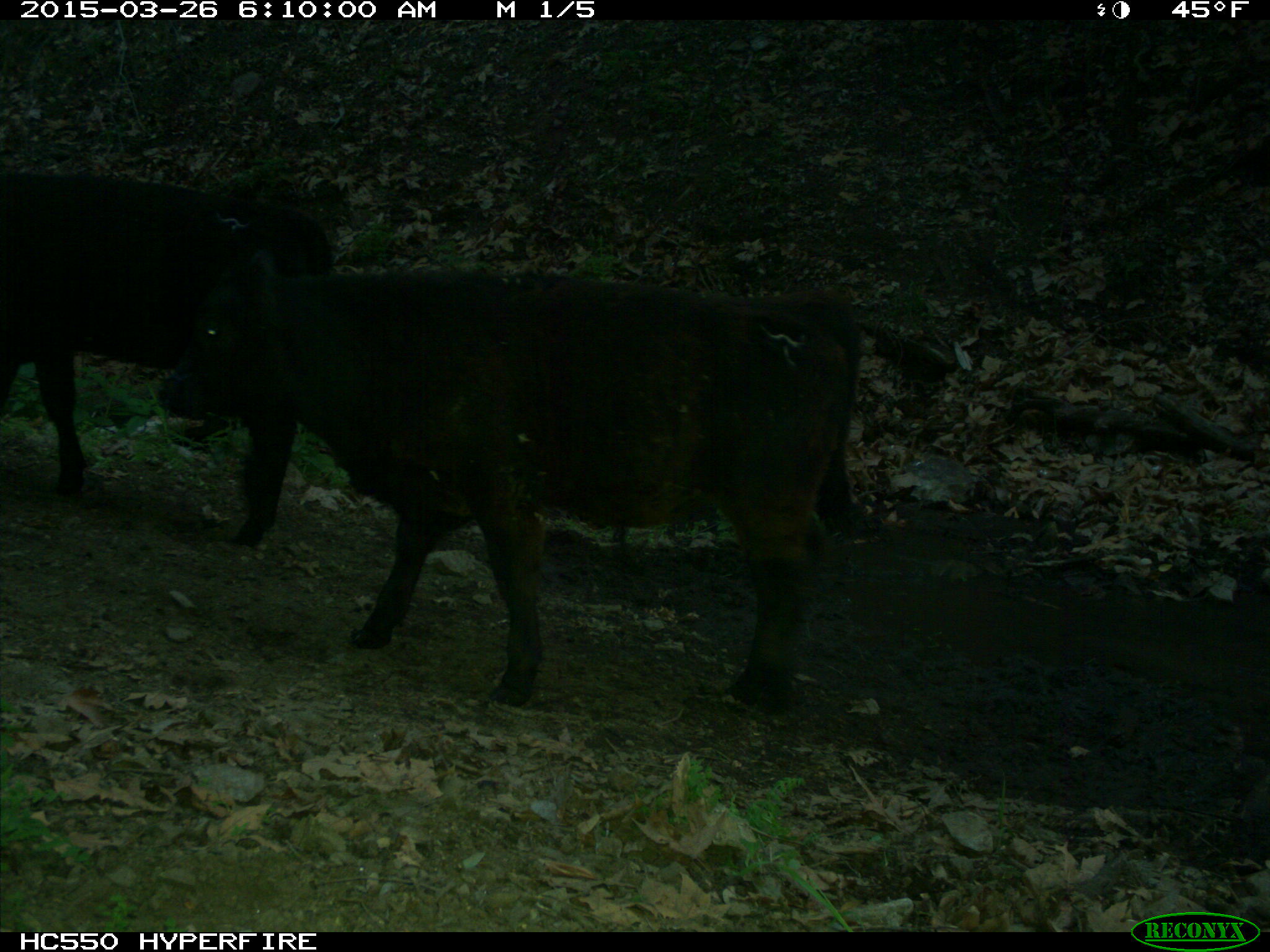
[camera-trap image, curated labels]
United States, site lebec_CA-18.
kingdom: Animalia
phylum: Chordata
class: Mammalia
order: Artiodactyla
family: Bovidae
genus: Bos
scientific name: Bos taurus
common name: domestic cow